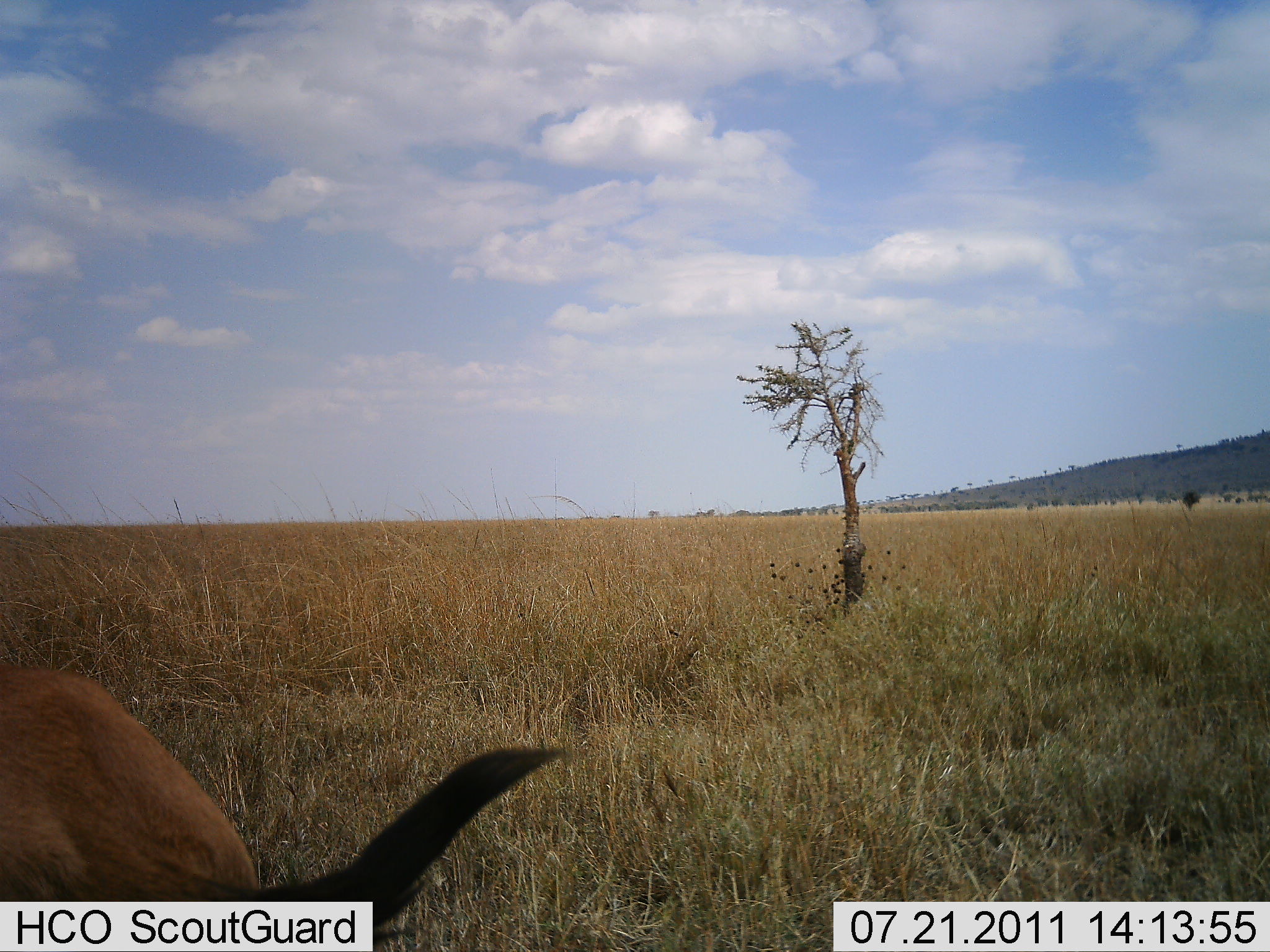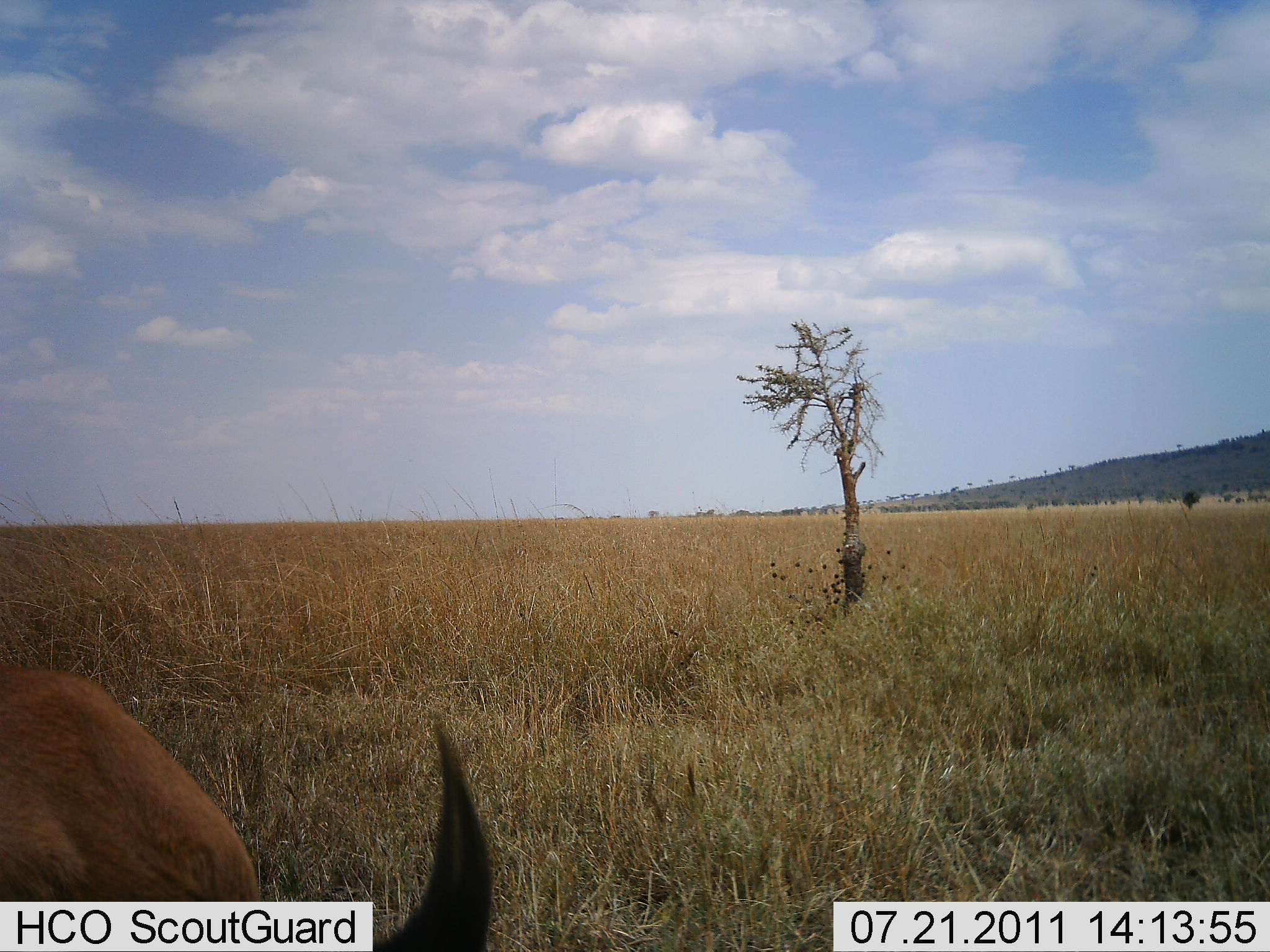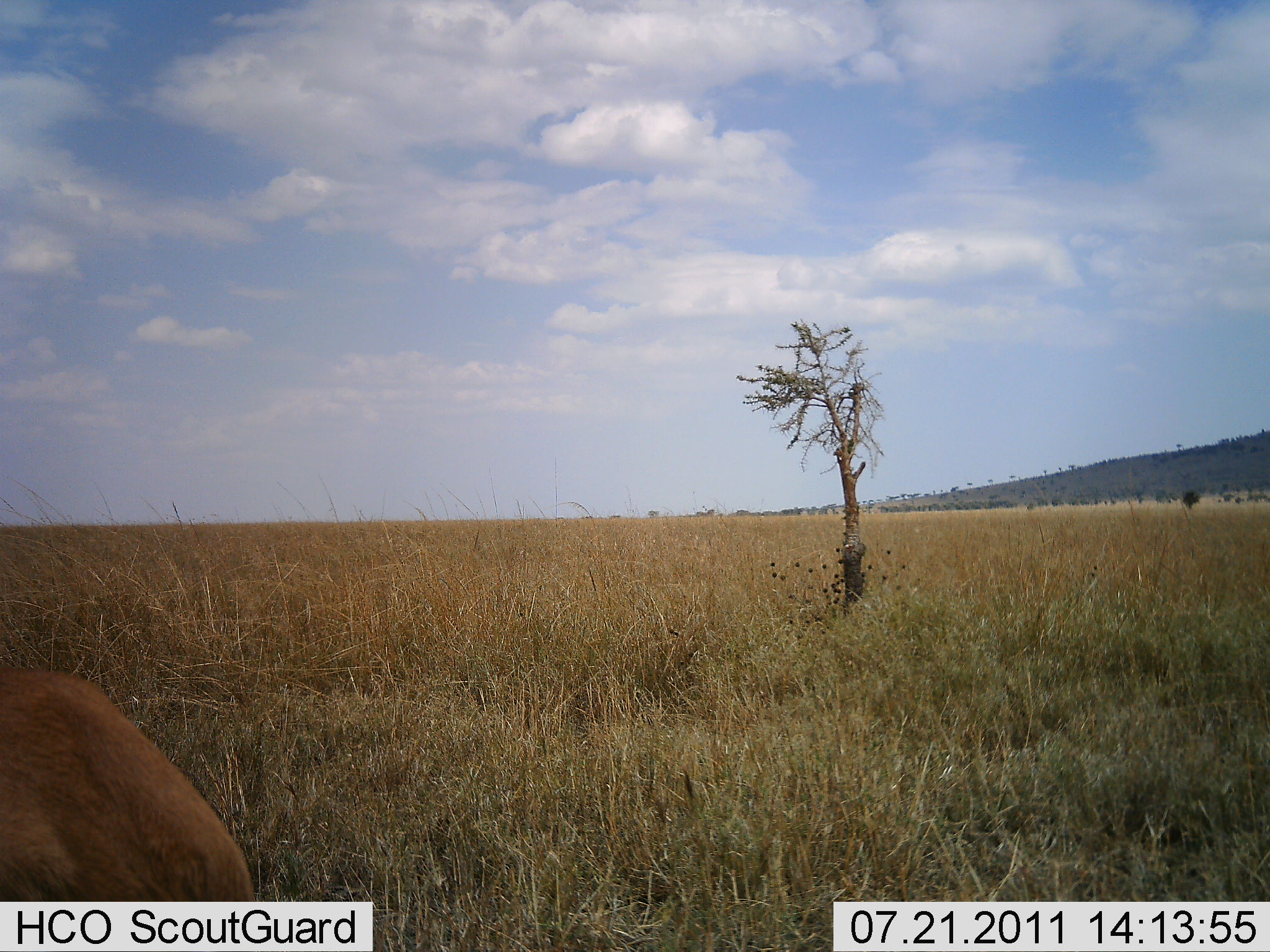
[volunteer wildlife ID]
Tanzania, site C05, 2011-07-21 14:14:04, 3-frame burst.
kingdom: Animalia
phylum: Chordata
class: Mammalia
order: Artiodactyla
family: Bovidae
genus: Eudorcas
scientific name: Eudorcas thomsonii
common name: thomson's gazelle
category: gazellethomsons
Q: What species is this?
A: Gazellethomsons (thomson's gazelle) (Eudorcas thomsonii).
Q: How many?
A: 1.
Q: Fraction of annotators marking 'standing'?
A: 33%.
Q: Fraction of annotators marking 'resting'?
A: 33%.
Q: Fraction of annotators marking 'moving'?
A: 0%.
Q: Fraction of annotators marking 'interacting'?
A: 0%.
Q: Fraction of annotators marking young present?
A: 0%.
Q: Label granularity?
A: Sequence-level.